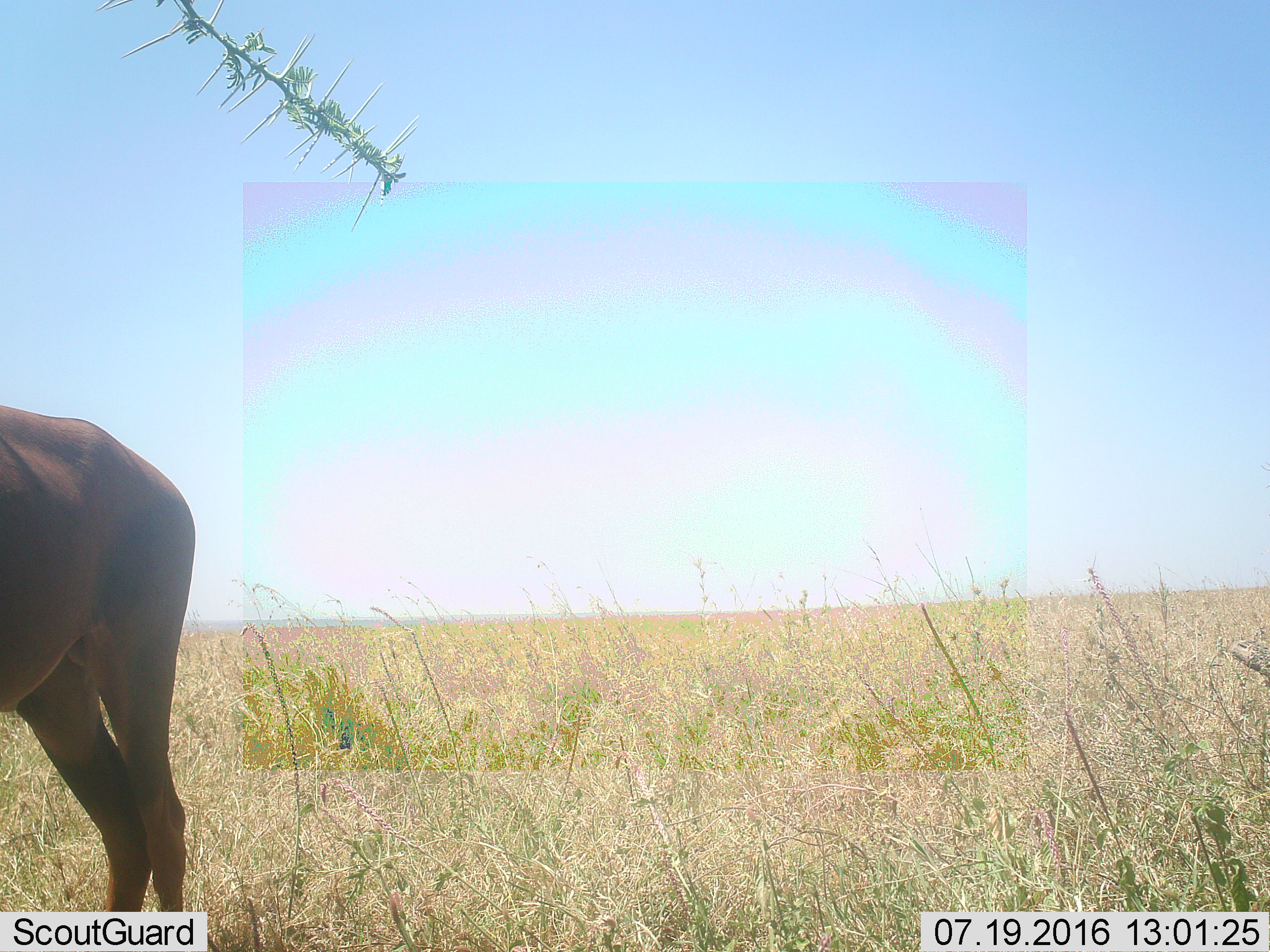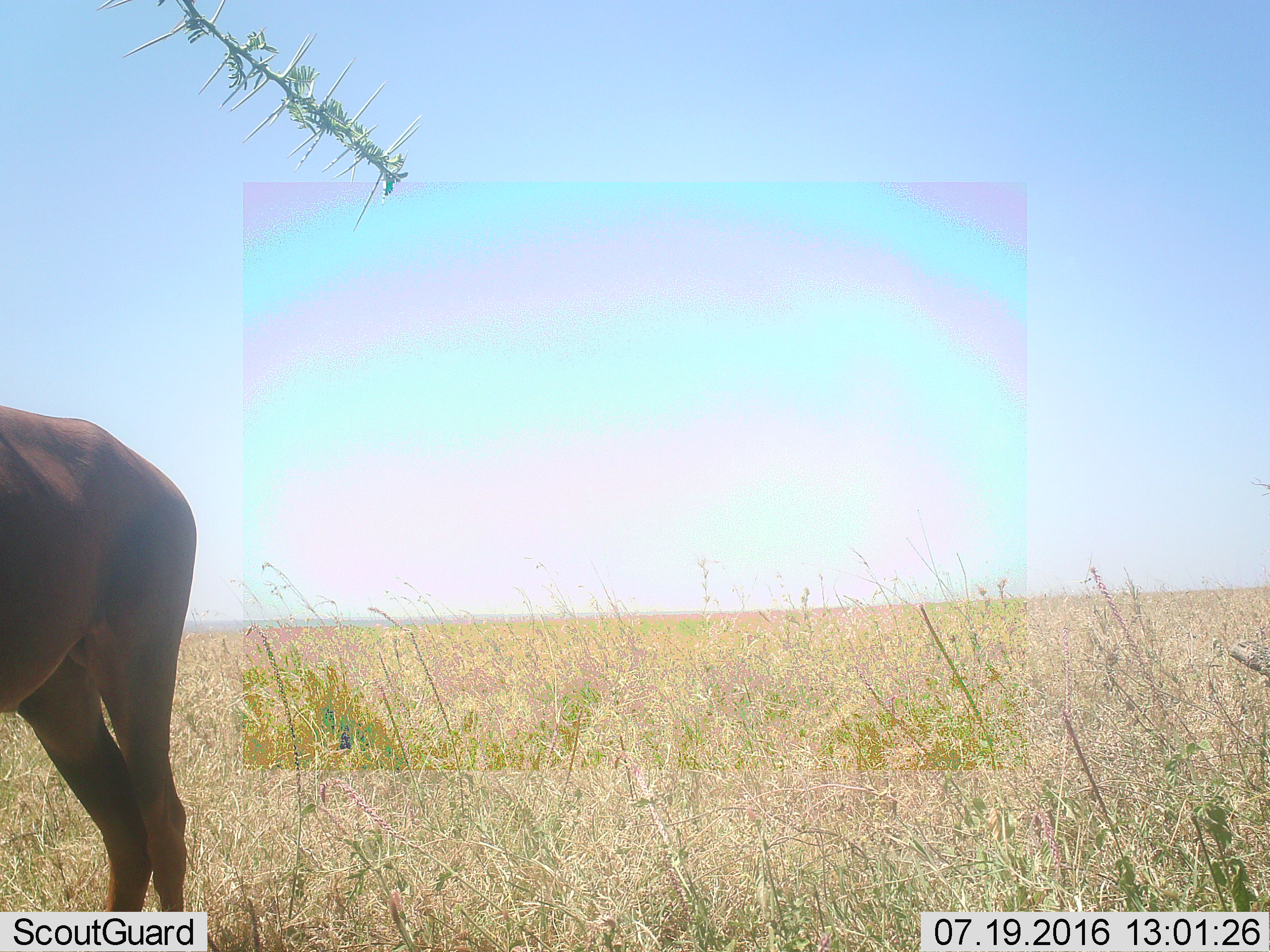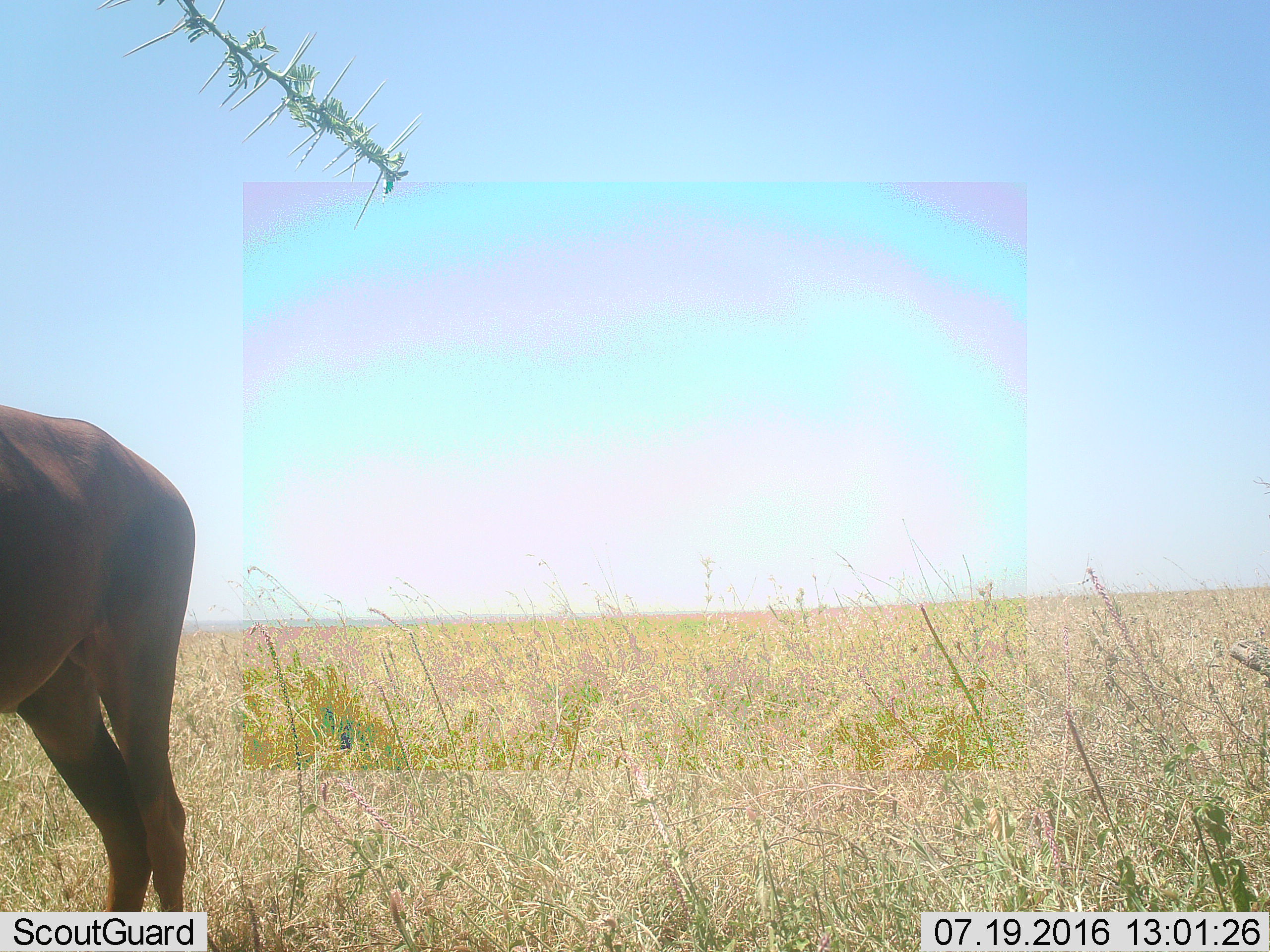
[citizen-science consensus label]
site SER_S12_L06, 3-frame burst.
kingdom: Animalia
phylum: Chordata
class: Mammalia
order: Artiodactyla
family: Bovidae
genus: Damaliscus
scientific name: Damaliscus lunatus jimela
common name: topi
Topi (Damaliscus lunatus jimela), count 1. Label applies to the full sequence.